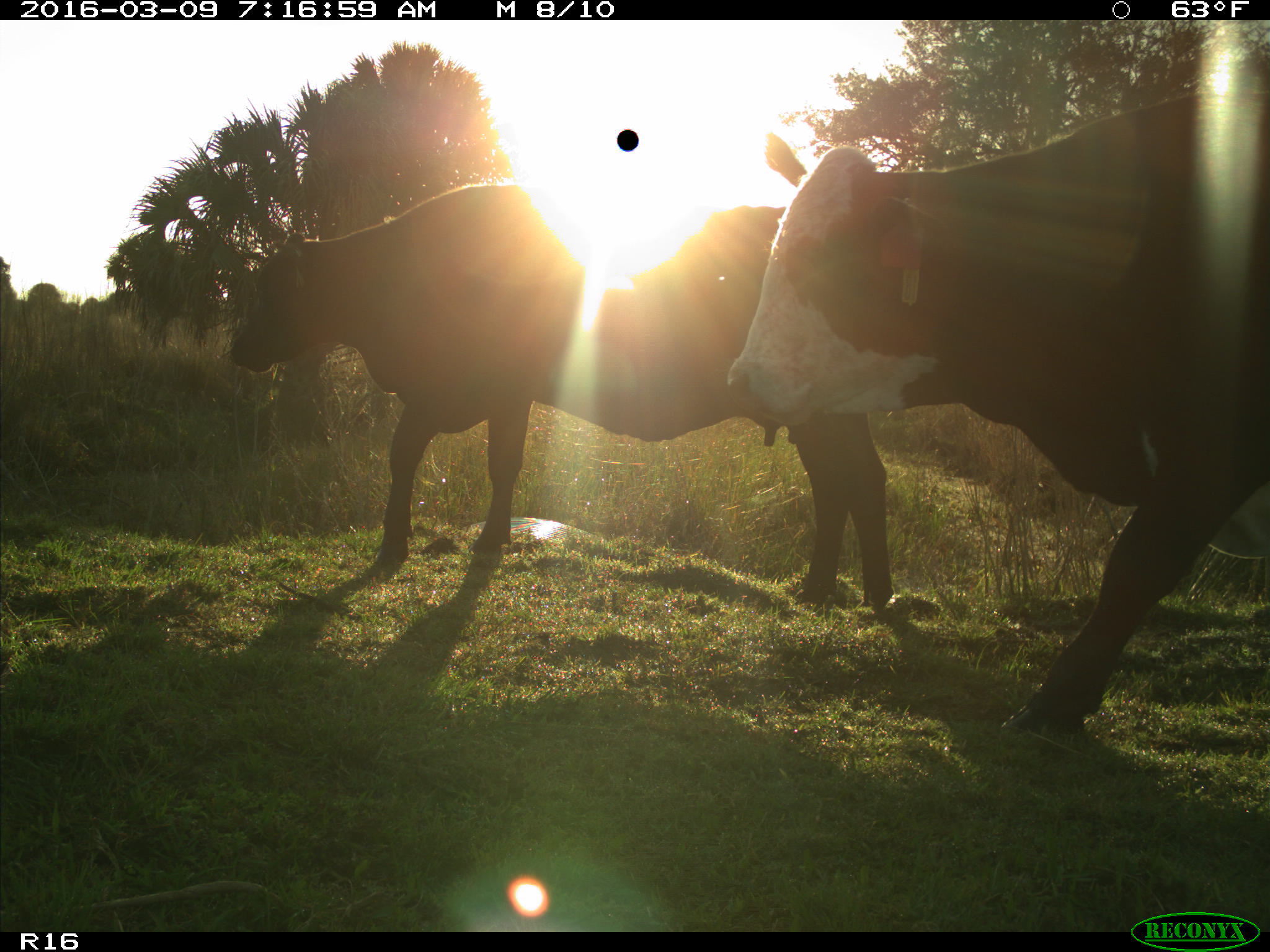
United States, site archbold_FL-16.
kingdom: Animalia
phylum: Chordata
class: Mammalia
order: Artiodactyla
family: Bovidae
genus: Bos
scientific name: Bos taurus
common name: domestic cow